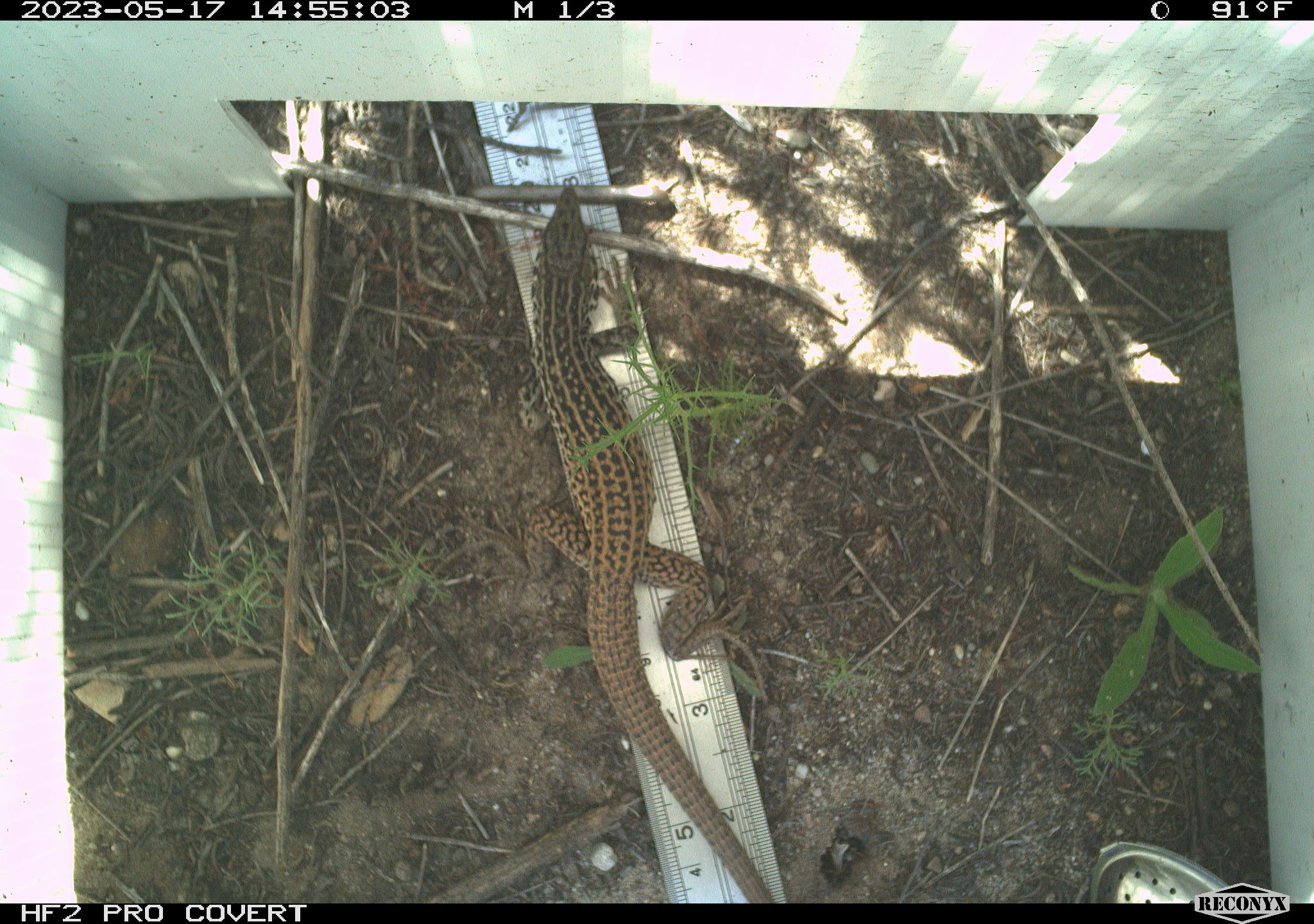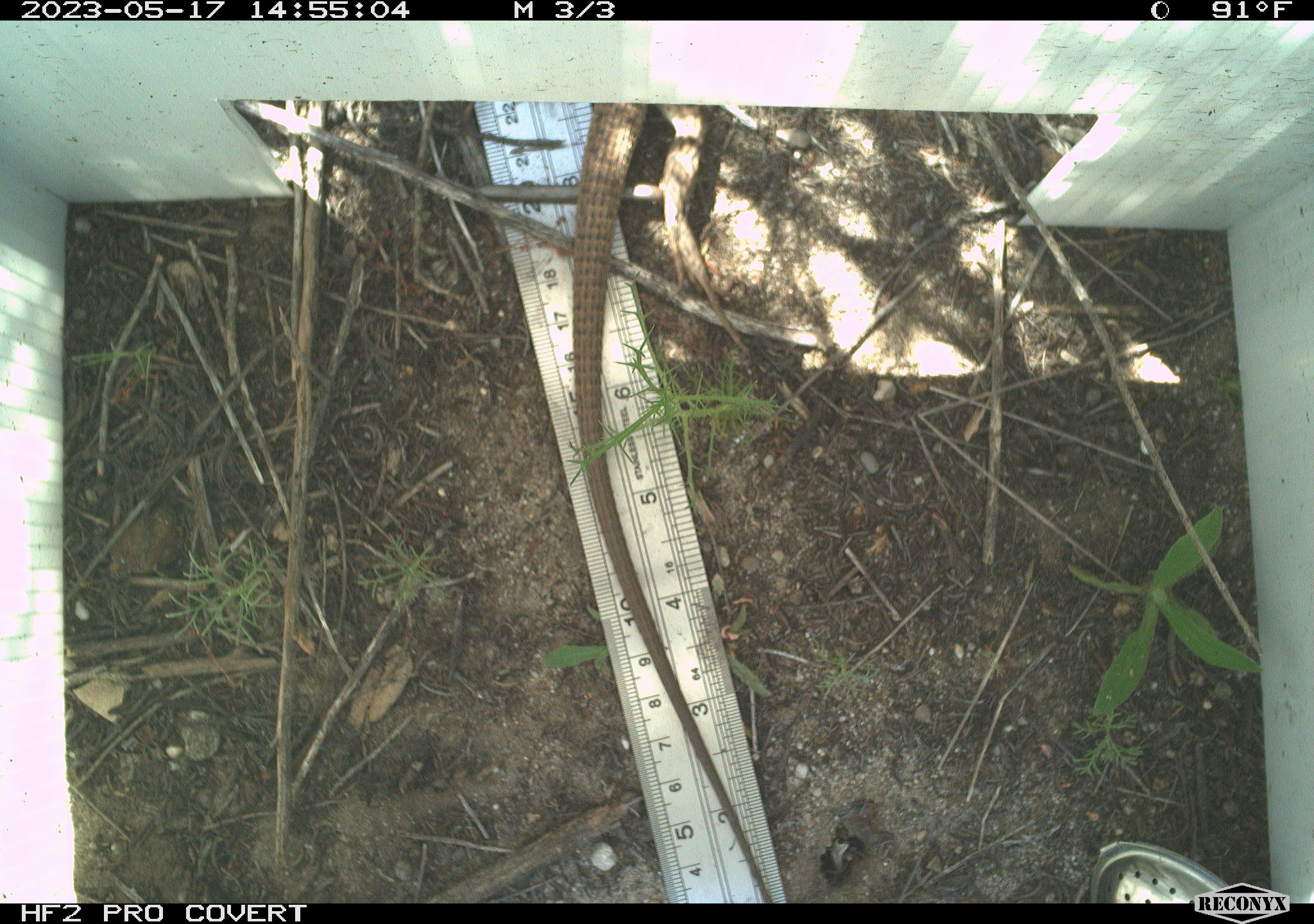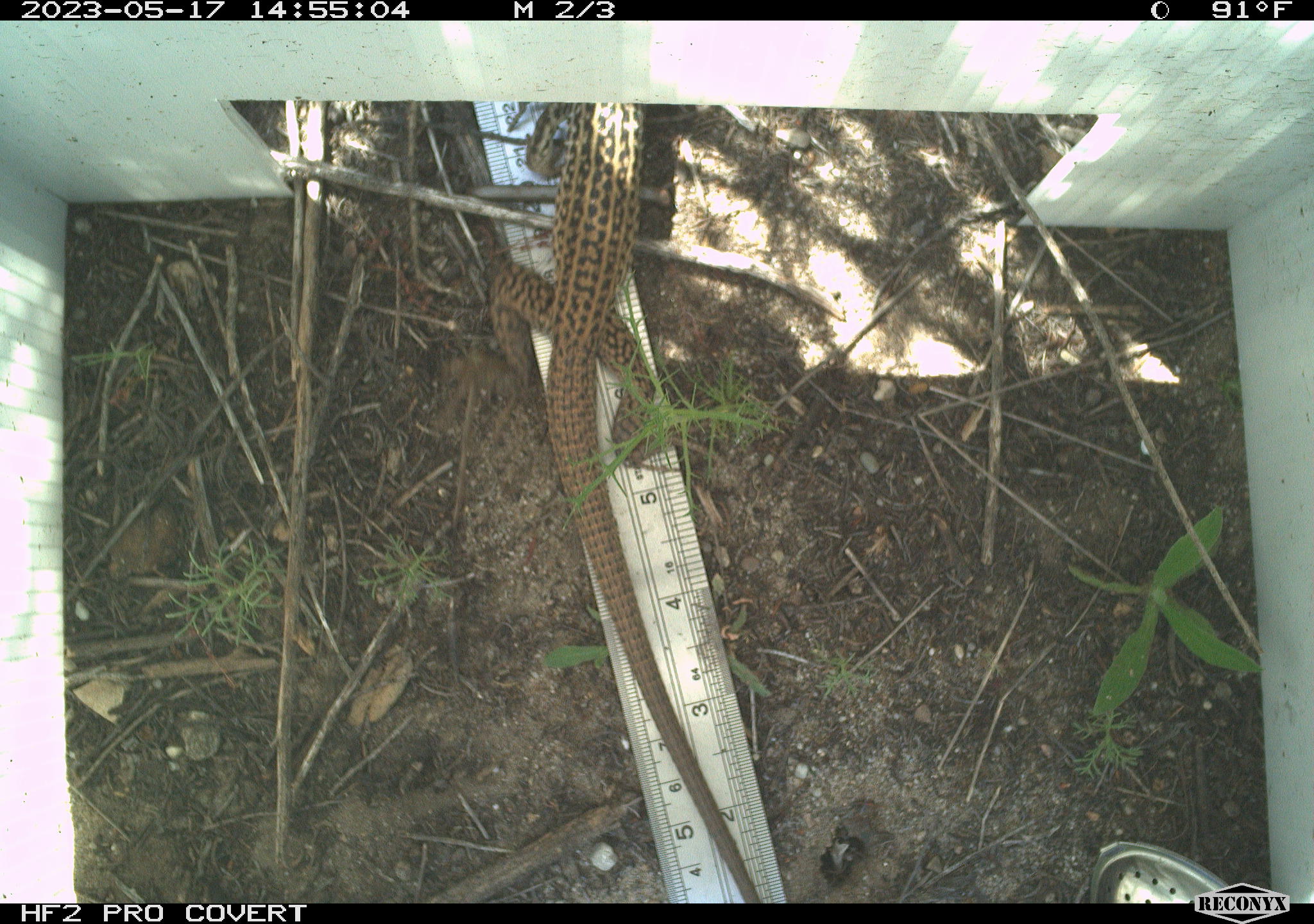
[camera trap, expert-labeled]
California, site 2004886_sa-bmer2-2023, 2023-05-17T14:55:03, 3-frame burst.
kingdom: Animalia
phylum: Chordata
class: Reptilia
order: Squamata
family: Teiidae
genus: Aspidoscelis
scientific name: Aspidoscelis tigris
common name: western whiptail